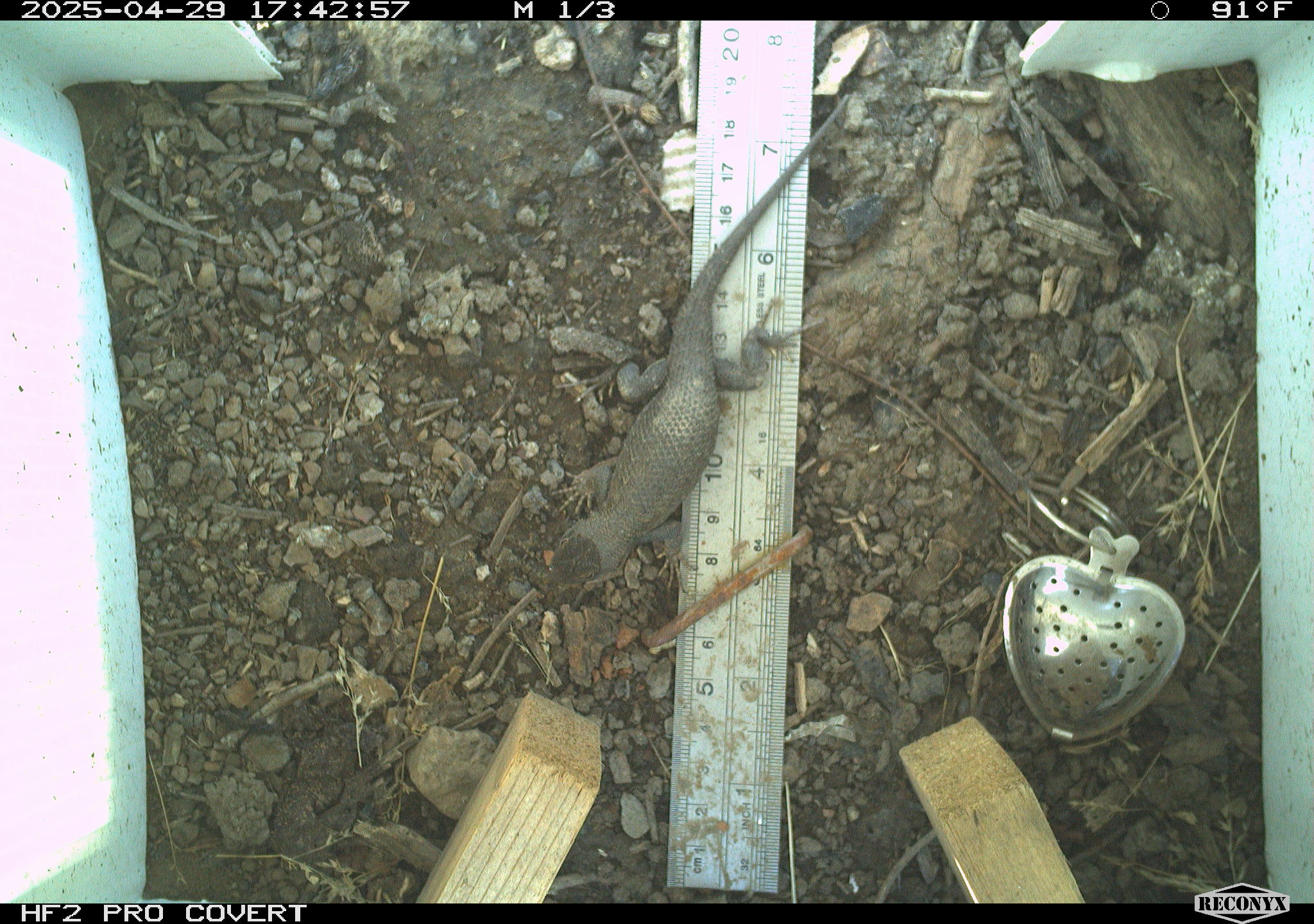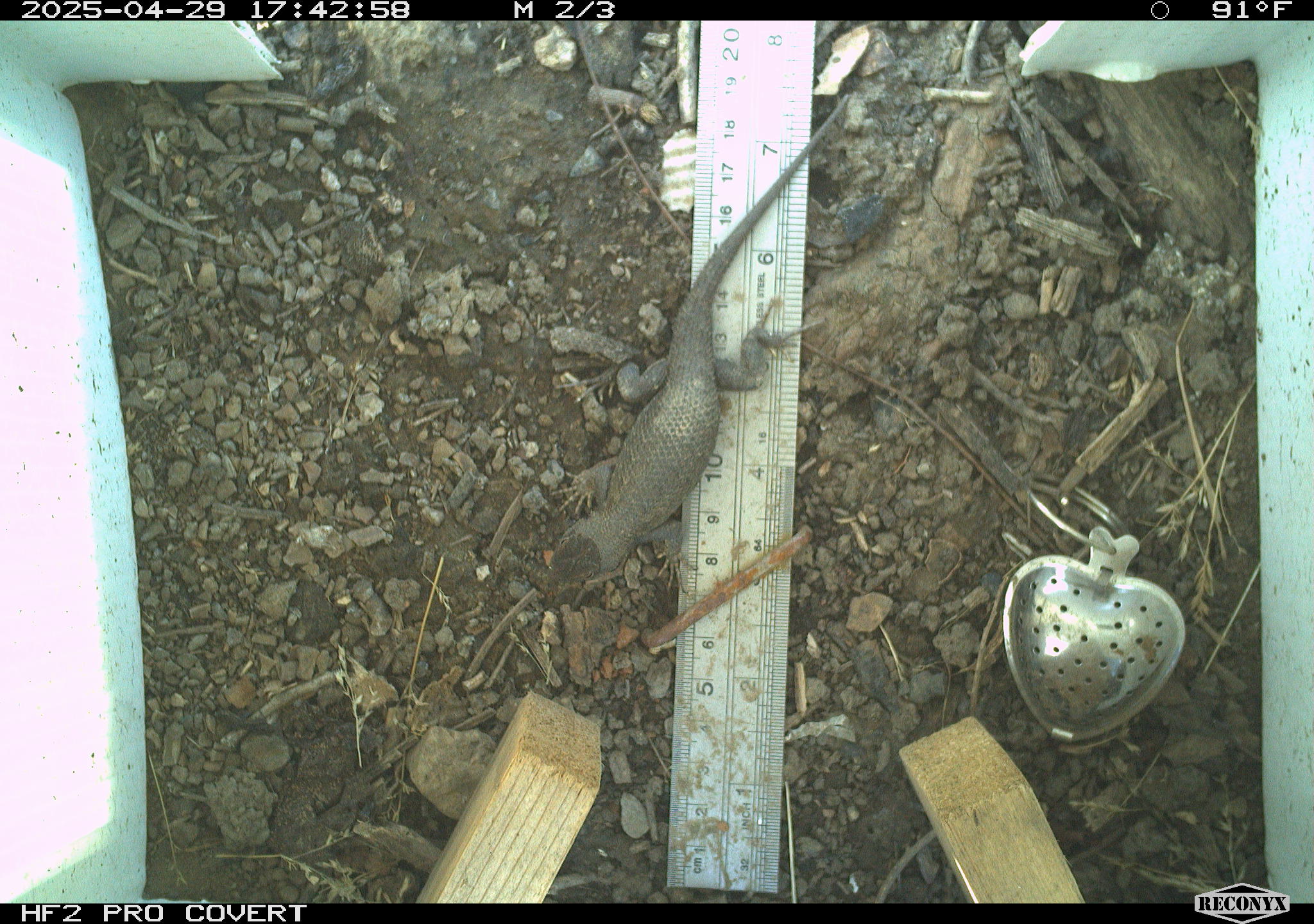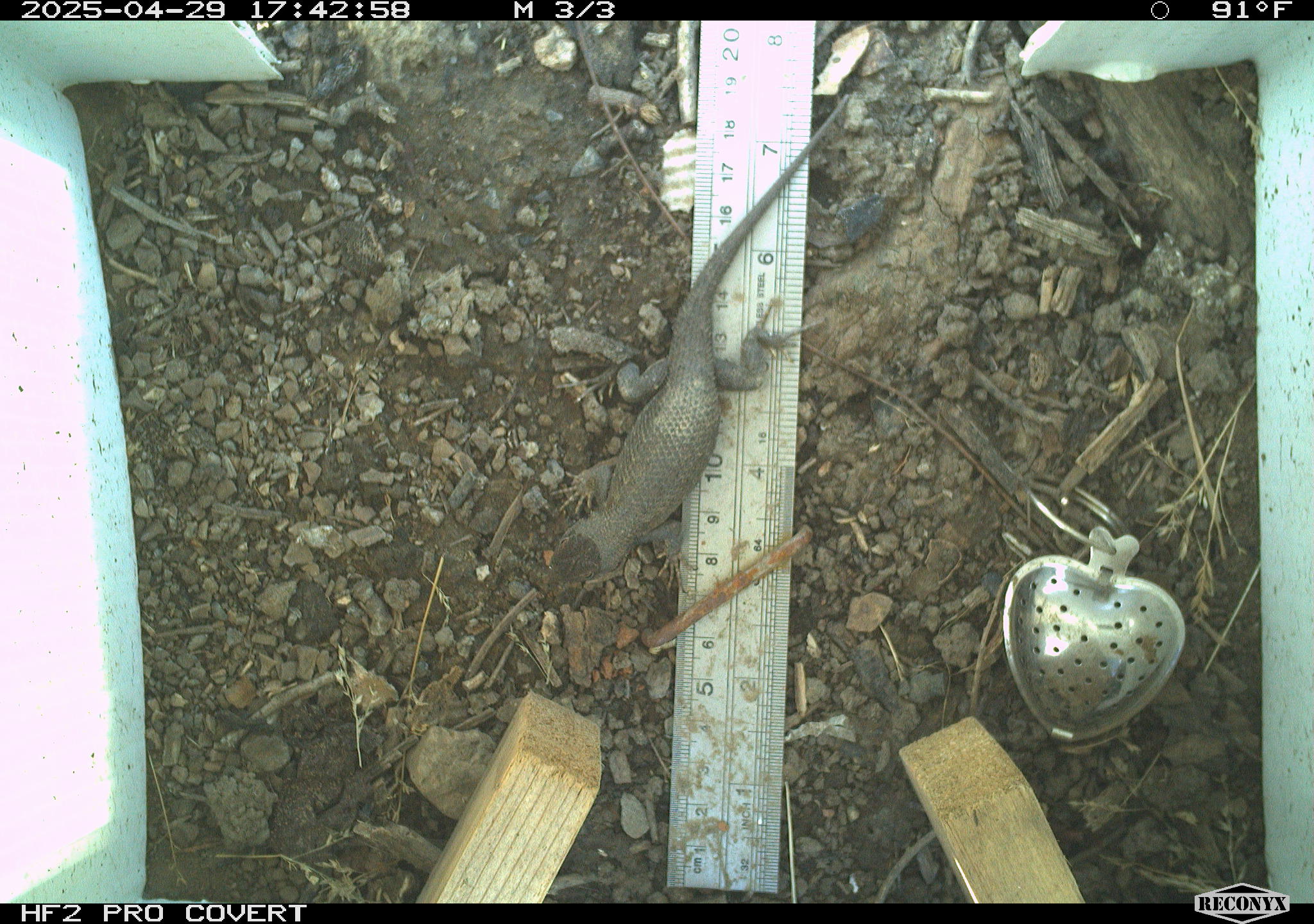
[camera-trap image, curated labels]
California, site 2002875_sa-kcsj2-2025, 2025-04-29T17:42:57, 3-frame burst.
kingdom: Animalia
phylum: Chordata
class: Reptilia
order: Squamata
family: Phrynosomatidae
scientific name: Phrynosomatidae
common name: north american spiny lizards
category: sceloporus/uta species